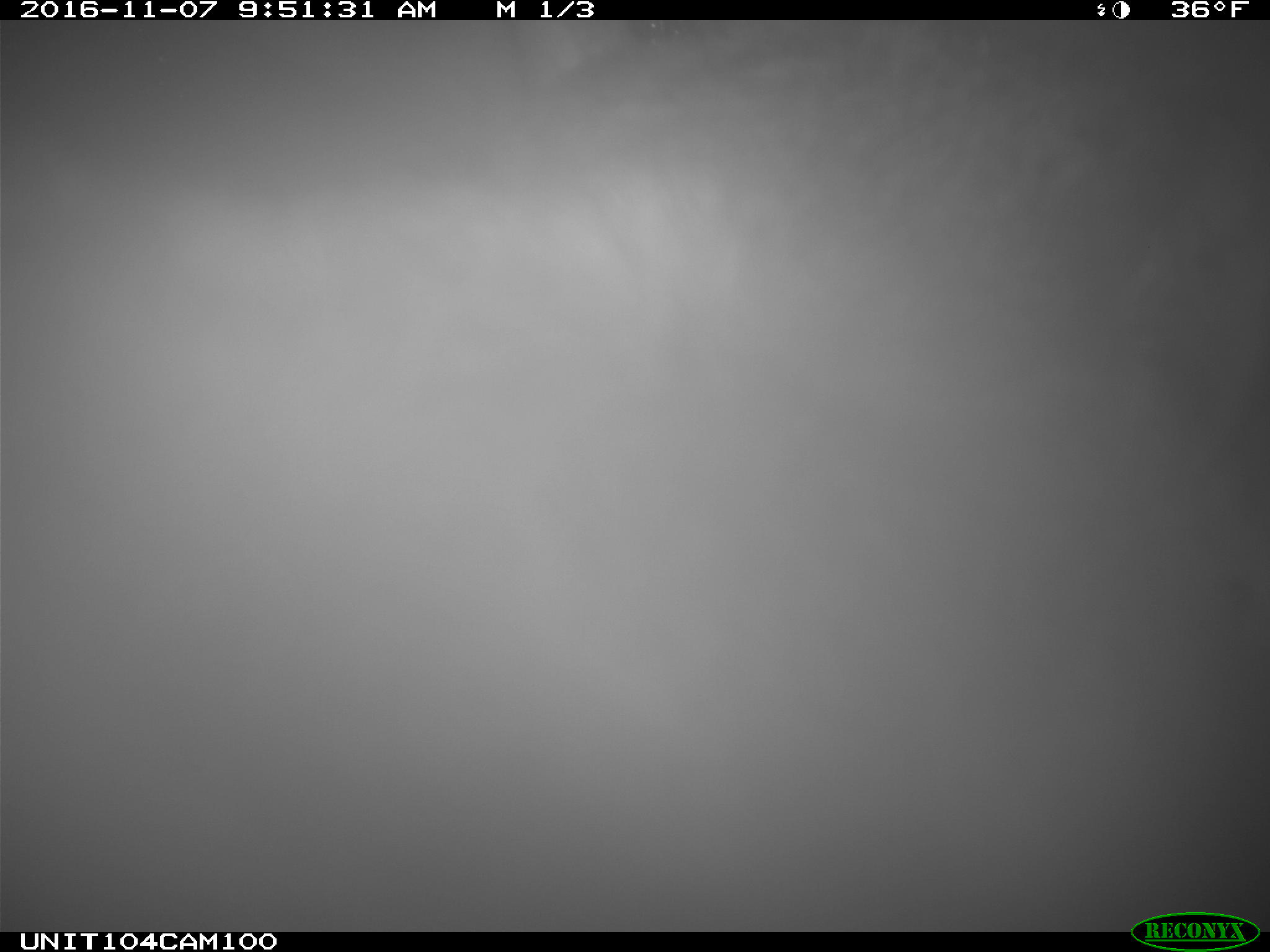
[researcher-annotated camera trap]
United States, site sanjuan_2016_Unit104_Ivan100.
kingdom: Animalia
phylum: Chordata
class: Mammalia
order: Artiodactyla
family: Cervidae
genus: Cervus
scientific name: Cervus elaphus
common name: red deer